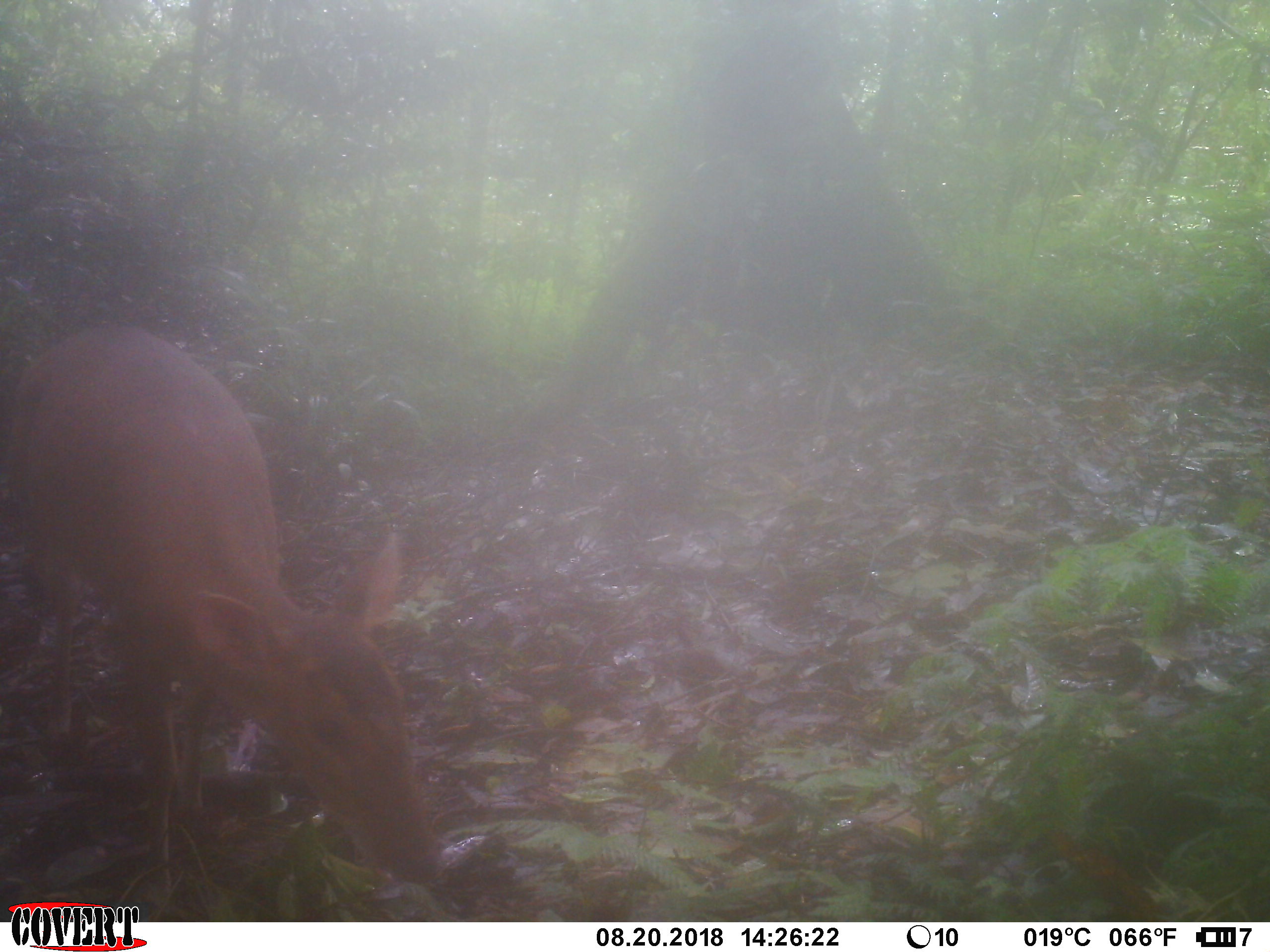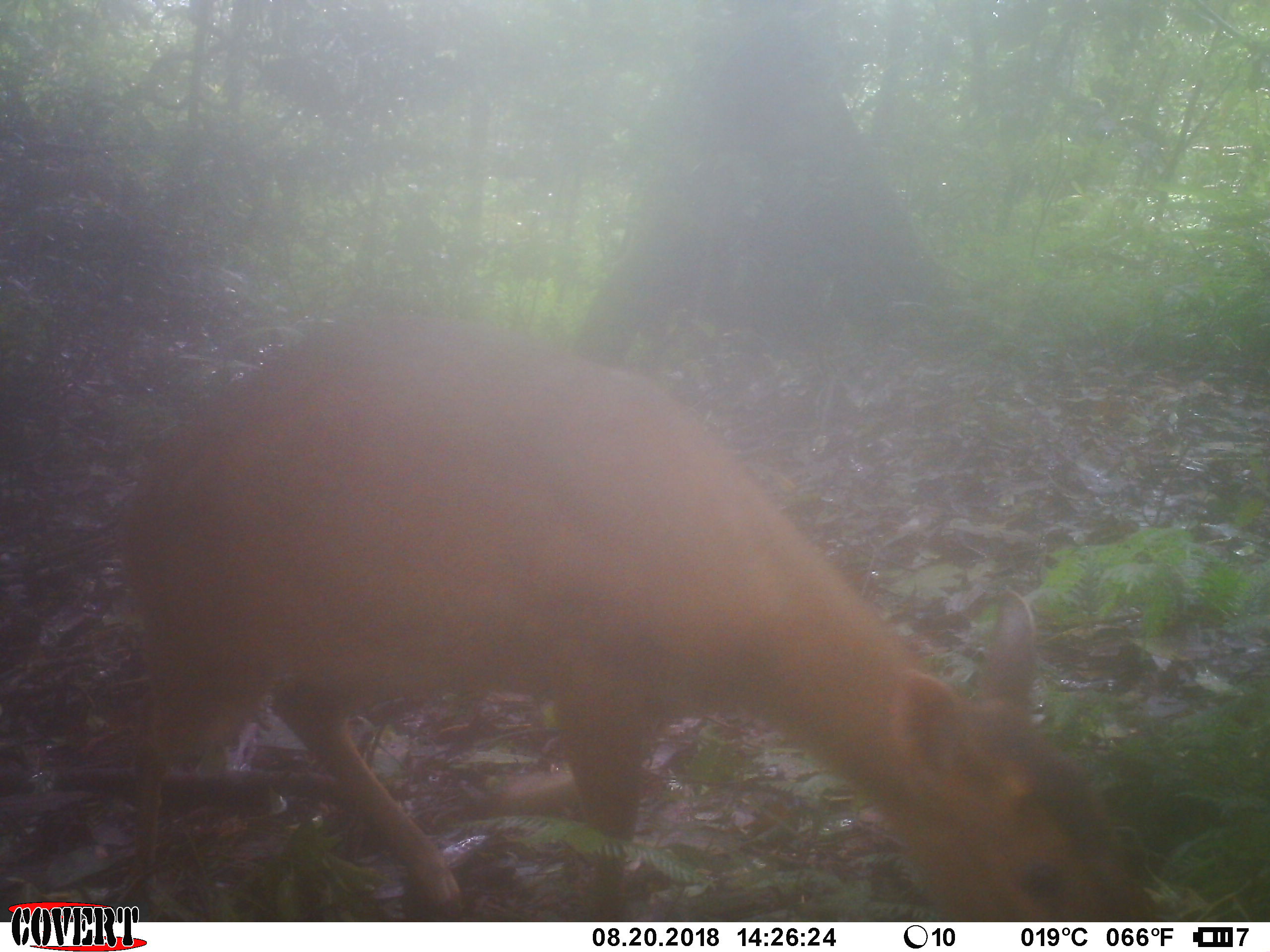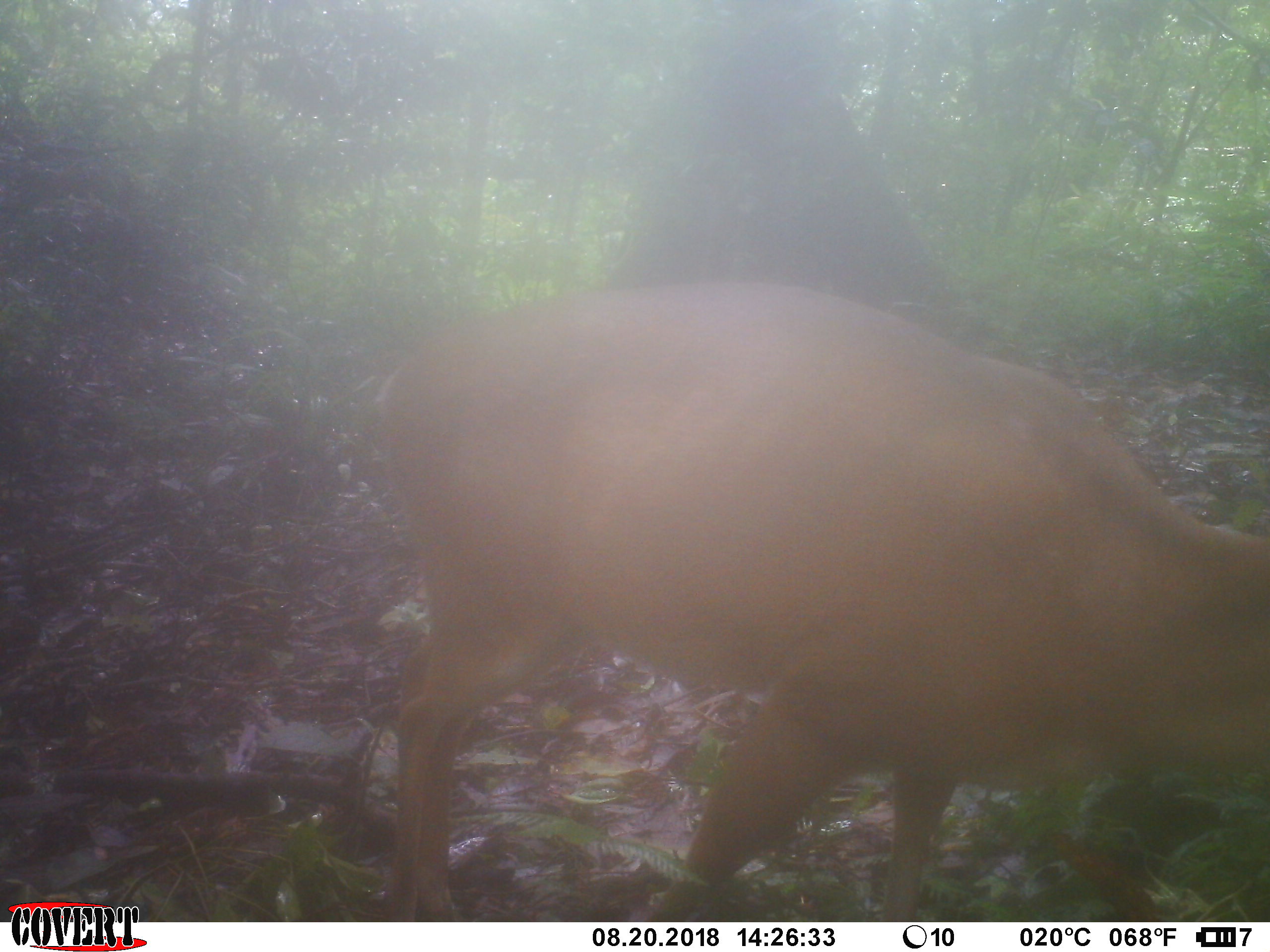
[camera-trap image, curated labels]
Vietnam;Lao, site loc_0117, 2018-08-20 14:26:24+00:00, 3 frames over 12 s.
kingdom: Animalia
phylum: Chordata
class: Mammalia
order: Artiodactyla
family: Cervidae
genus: Muntiacus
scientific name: Muntiacus vuquangensis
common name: large-antlered muntjac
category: large antlered muntjac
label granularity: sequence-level